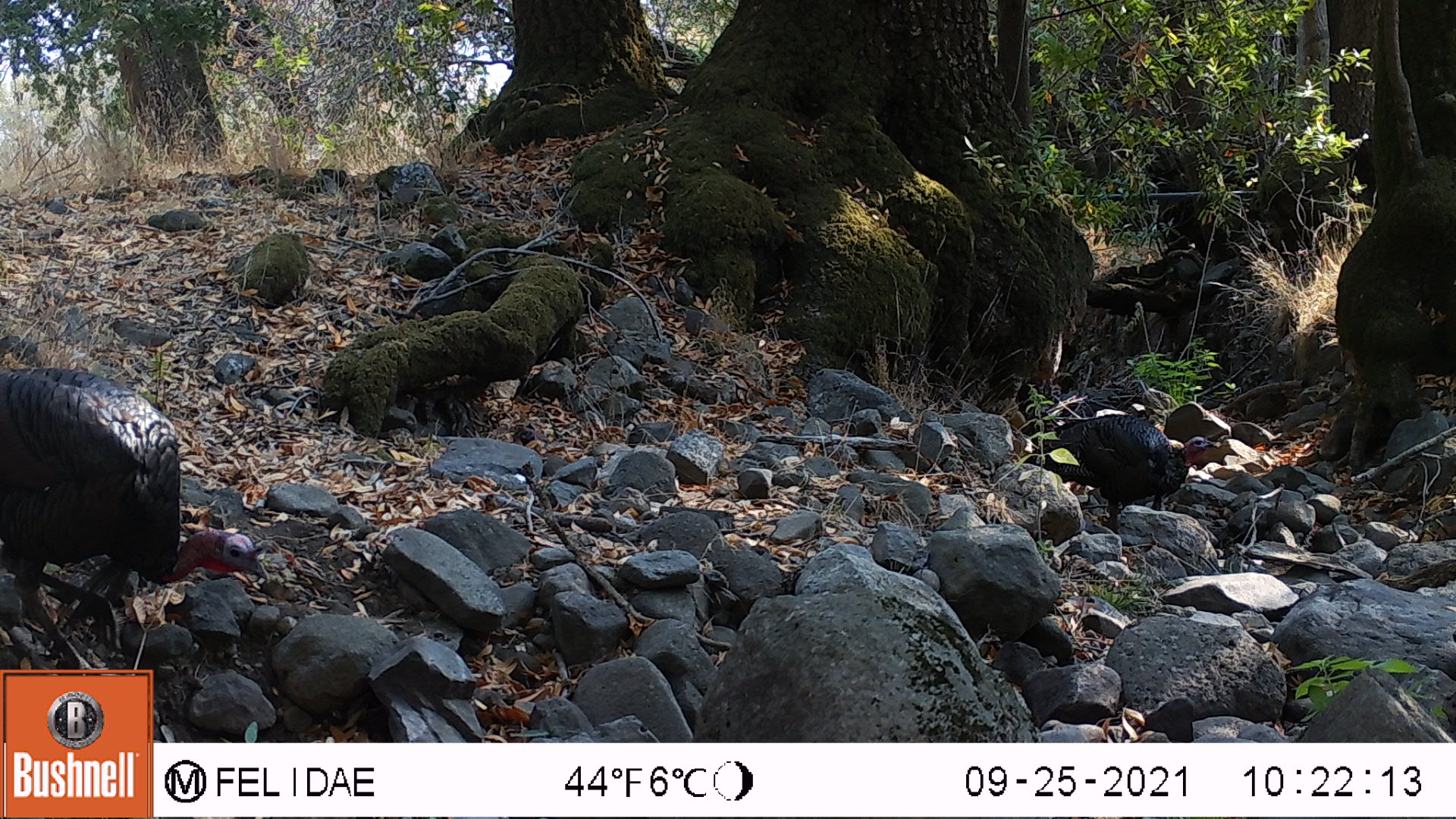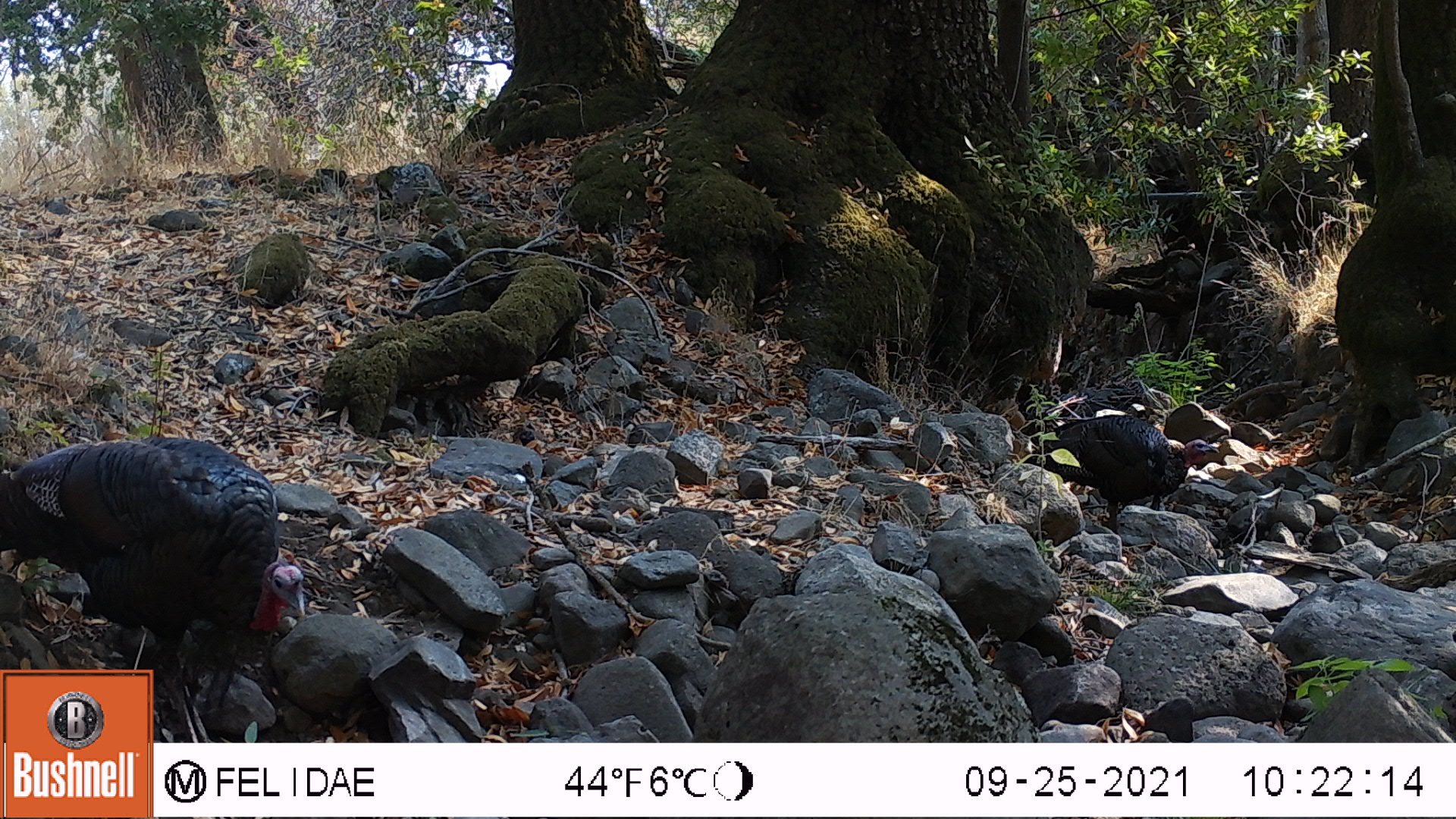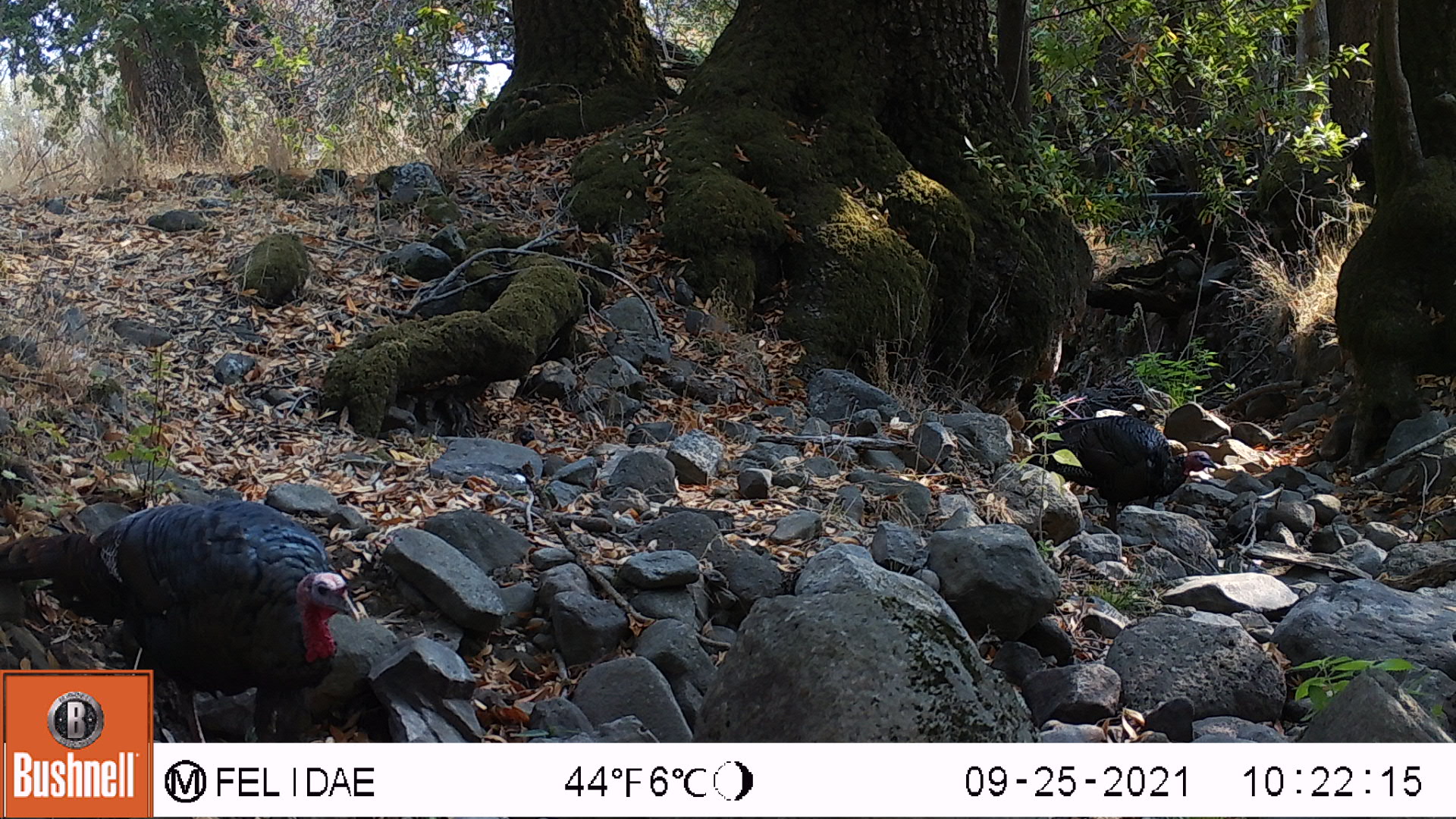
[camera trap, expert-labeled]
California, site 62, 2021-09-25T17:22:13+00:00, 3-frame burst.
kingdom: Animalia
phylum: Chordata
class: Aves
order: Galliformes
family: Phasianidae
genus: Meleagris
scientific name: Meleagris gallopavo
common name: turkey